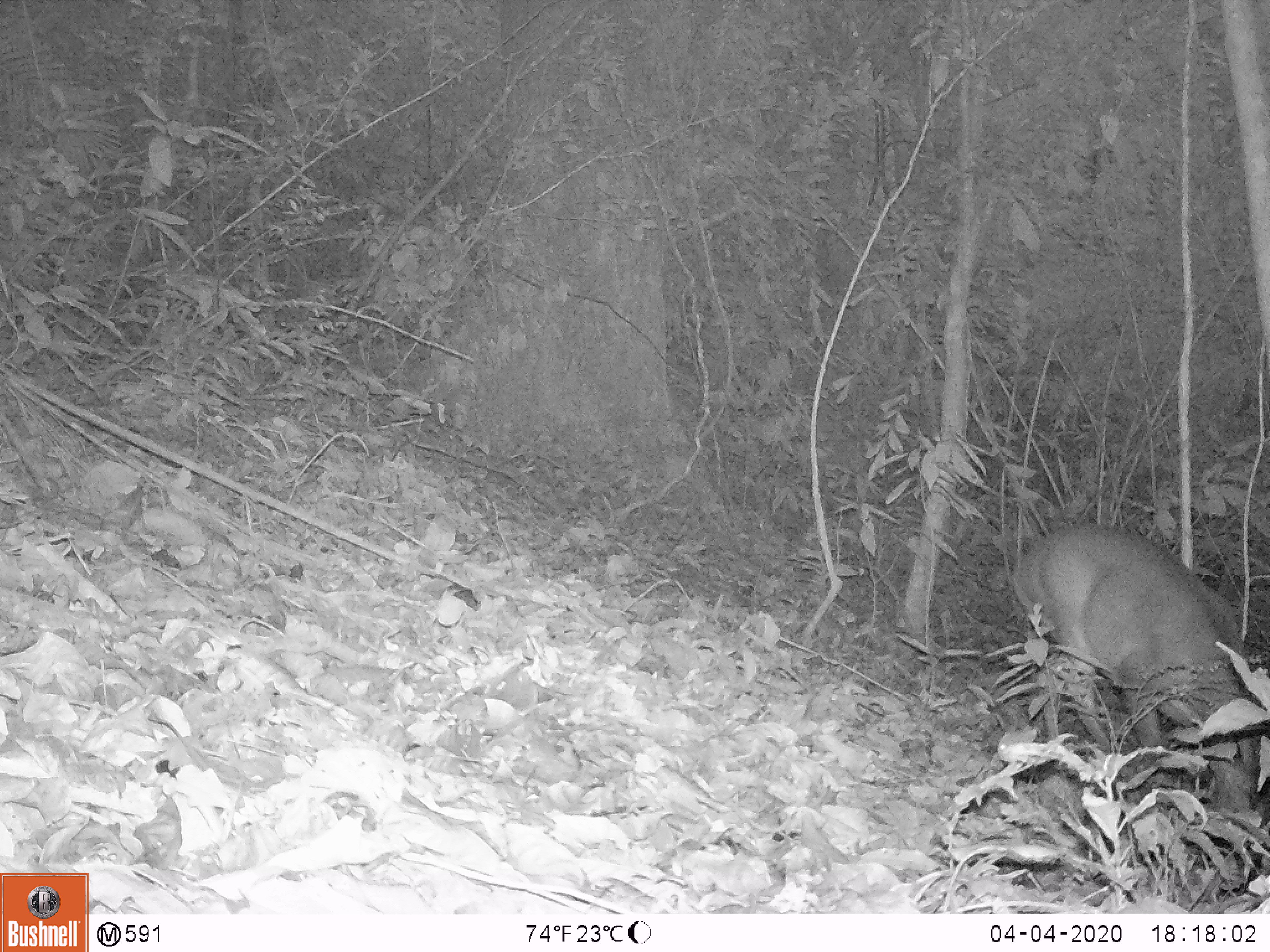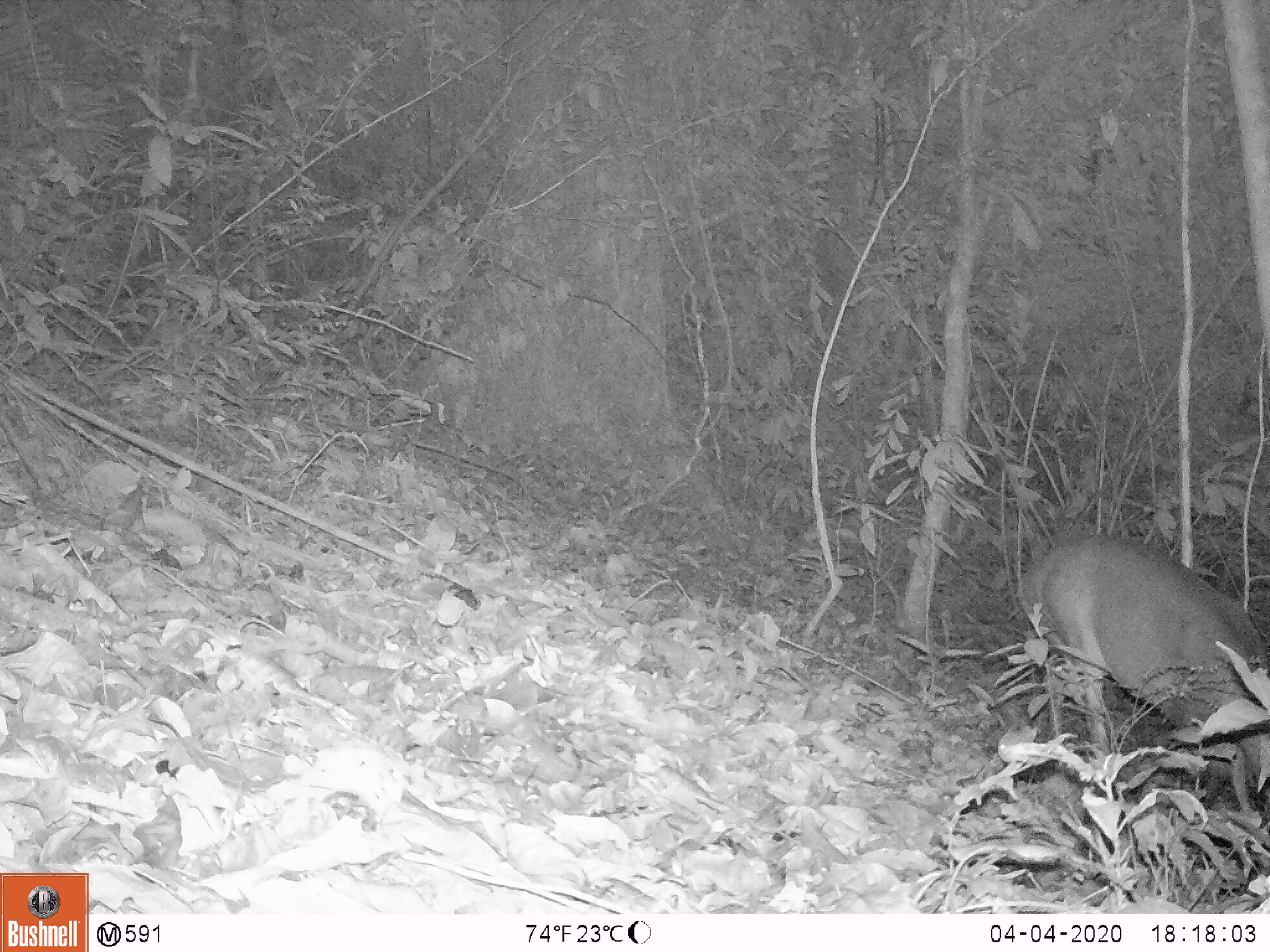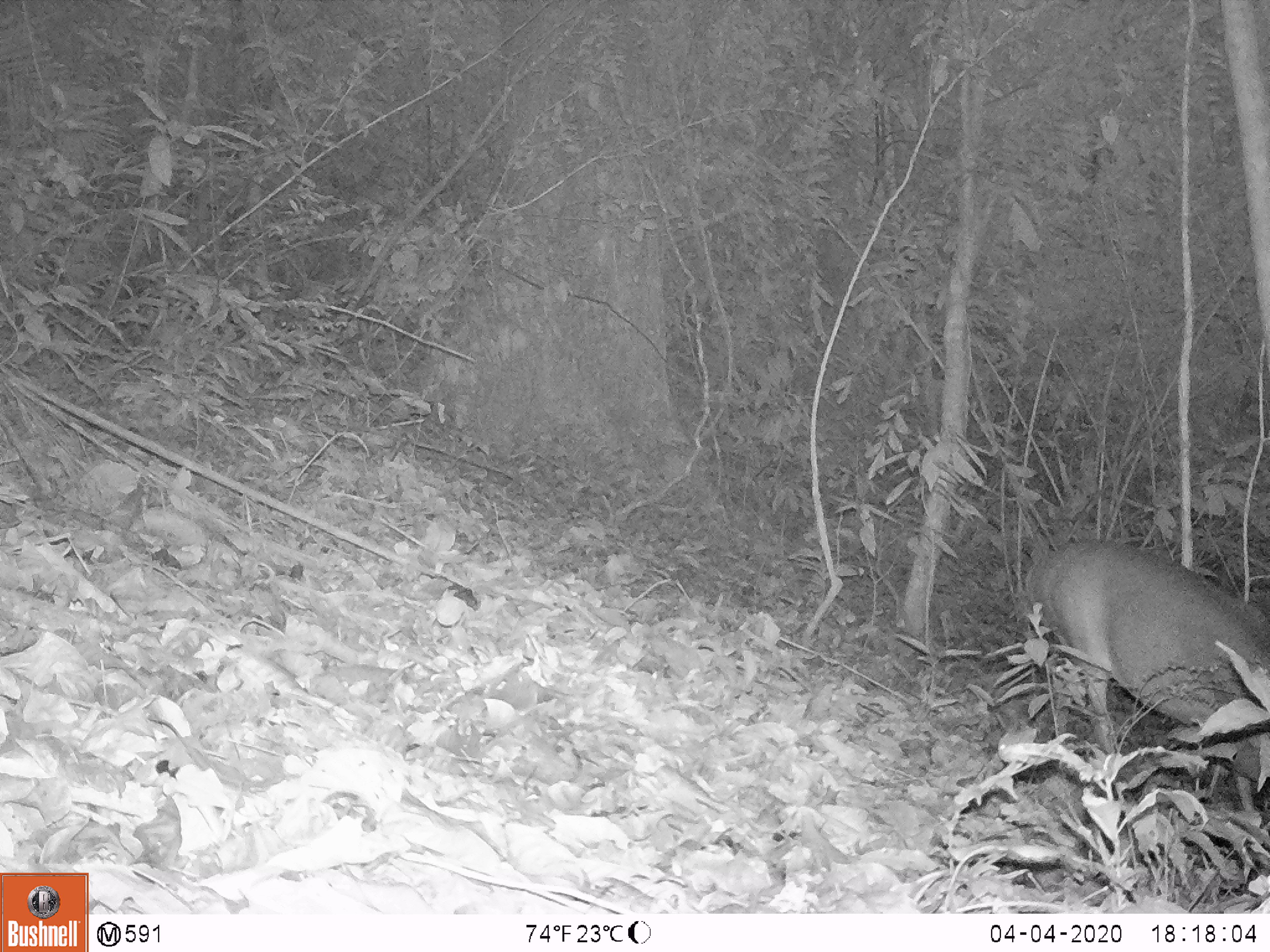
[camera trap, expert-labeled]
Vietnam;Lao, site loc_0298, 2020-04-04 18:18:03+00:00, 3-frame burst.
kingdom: Animalia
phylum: Chordata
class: Mammalia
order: Artiodactyla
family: Cervidae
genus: Muntiacus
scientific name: Muntiacus vuquangensis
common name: large-antlered muntjac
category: large antlered muntjac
Large antlered muntjac (large-antlered muntjac) (Muntiacus vuquangensis). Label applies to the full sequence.